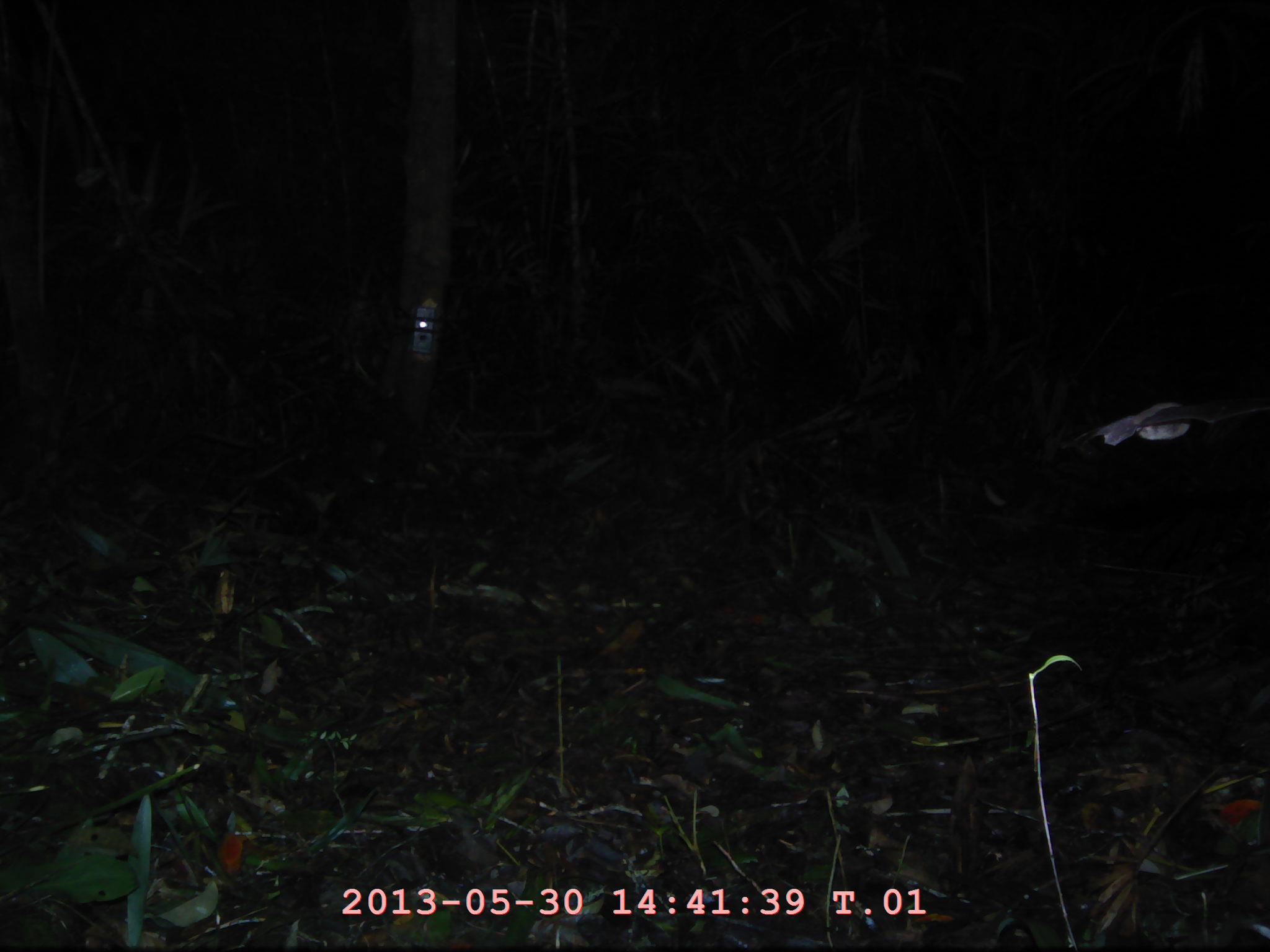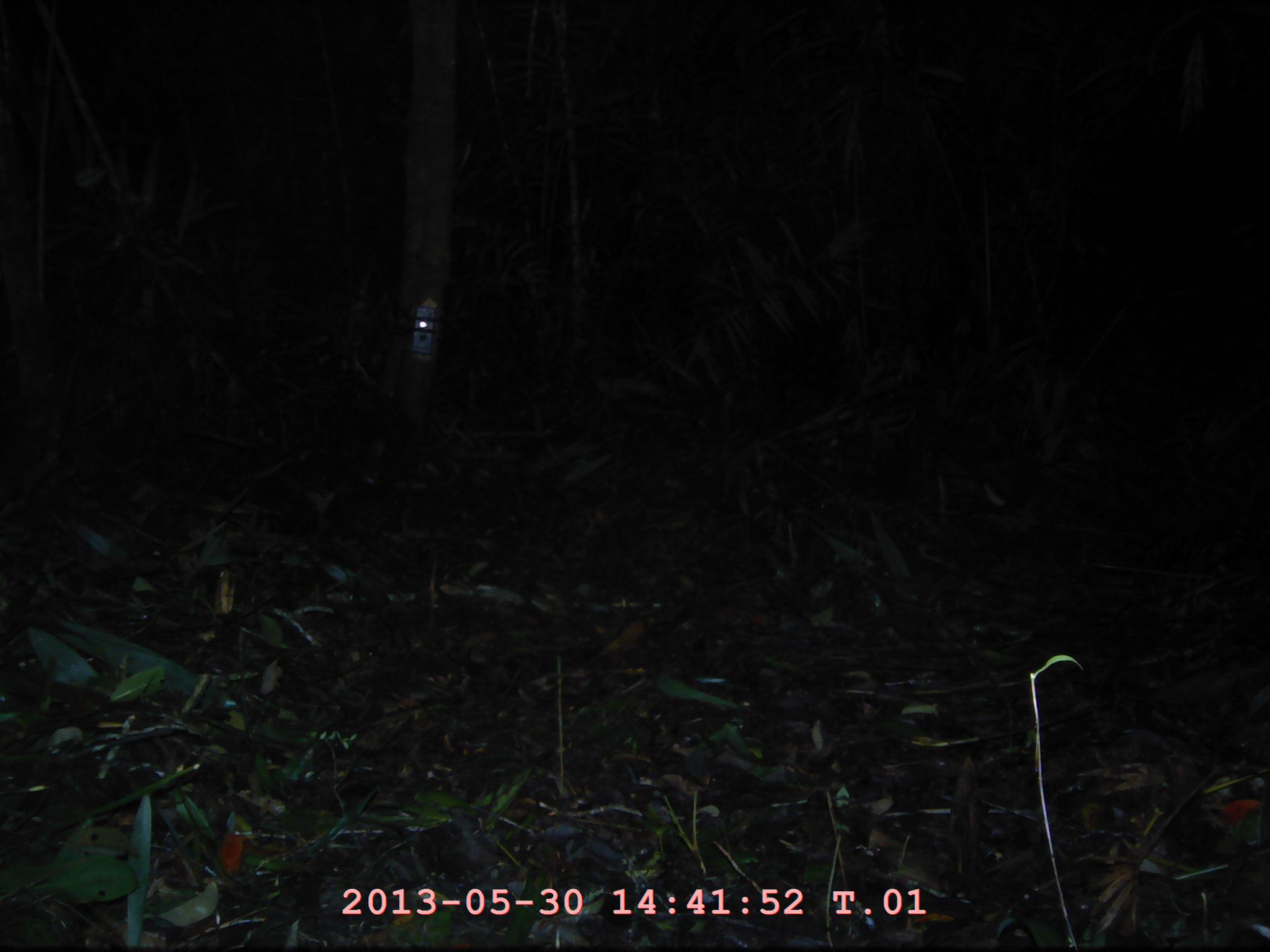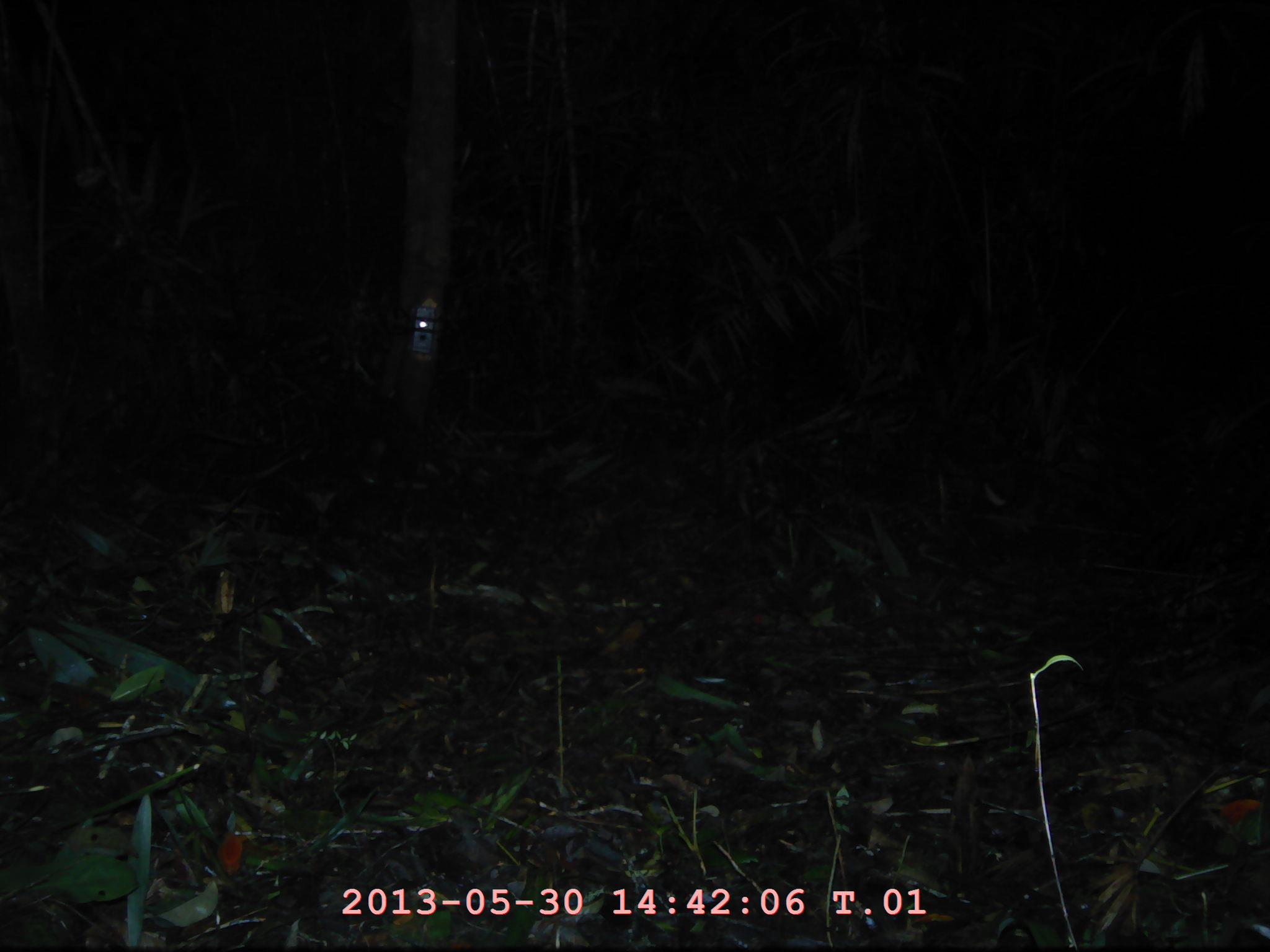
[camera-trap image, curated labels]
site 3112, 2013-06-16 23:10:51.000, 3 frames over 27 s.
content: unidentified animal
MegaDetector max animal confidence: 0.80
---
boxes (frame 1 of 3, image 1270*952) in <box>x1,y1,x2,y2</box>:
unknown: <box>1090,399,1270,445</box>